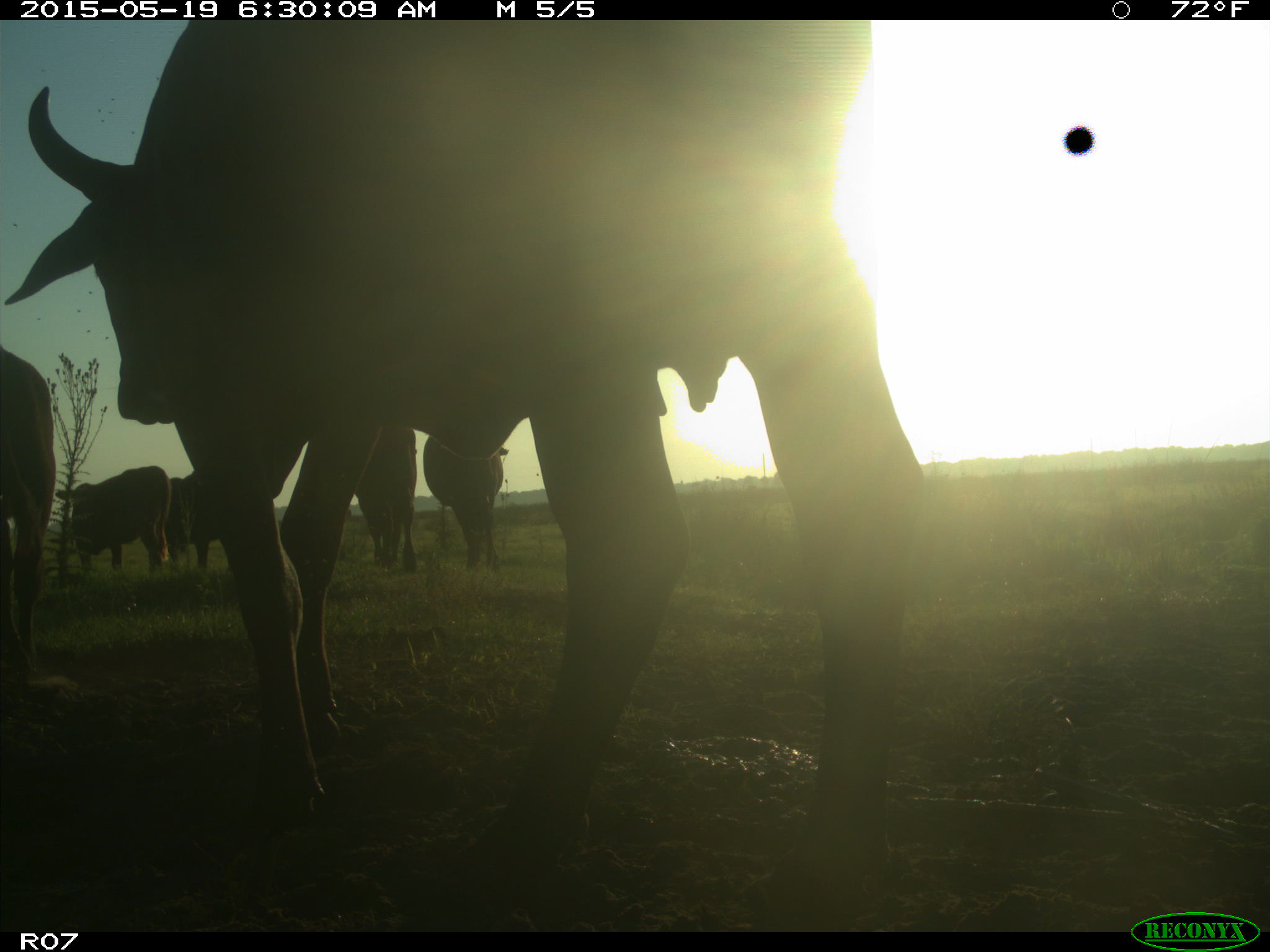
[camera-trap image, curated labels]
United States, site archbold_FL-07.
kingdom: Animalia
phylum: Chordata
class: Mammalia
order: Artiodactyla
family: Bovidae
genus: Bos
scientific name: Bos taurus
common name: domestic cow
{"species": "Bos taurus (domestic cow)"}